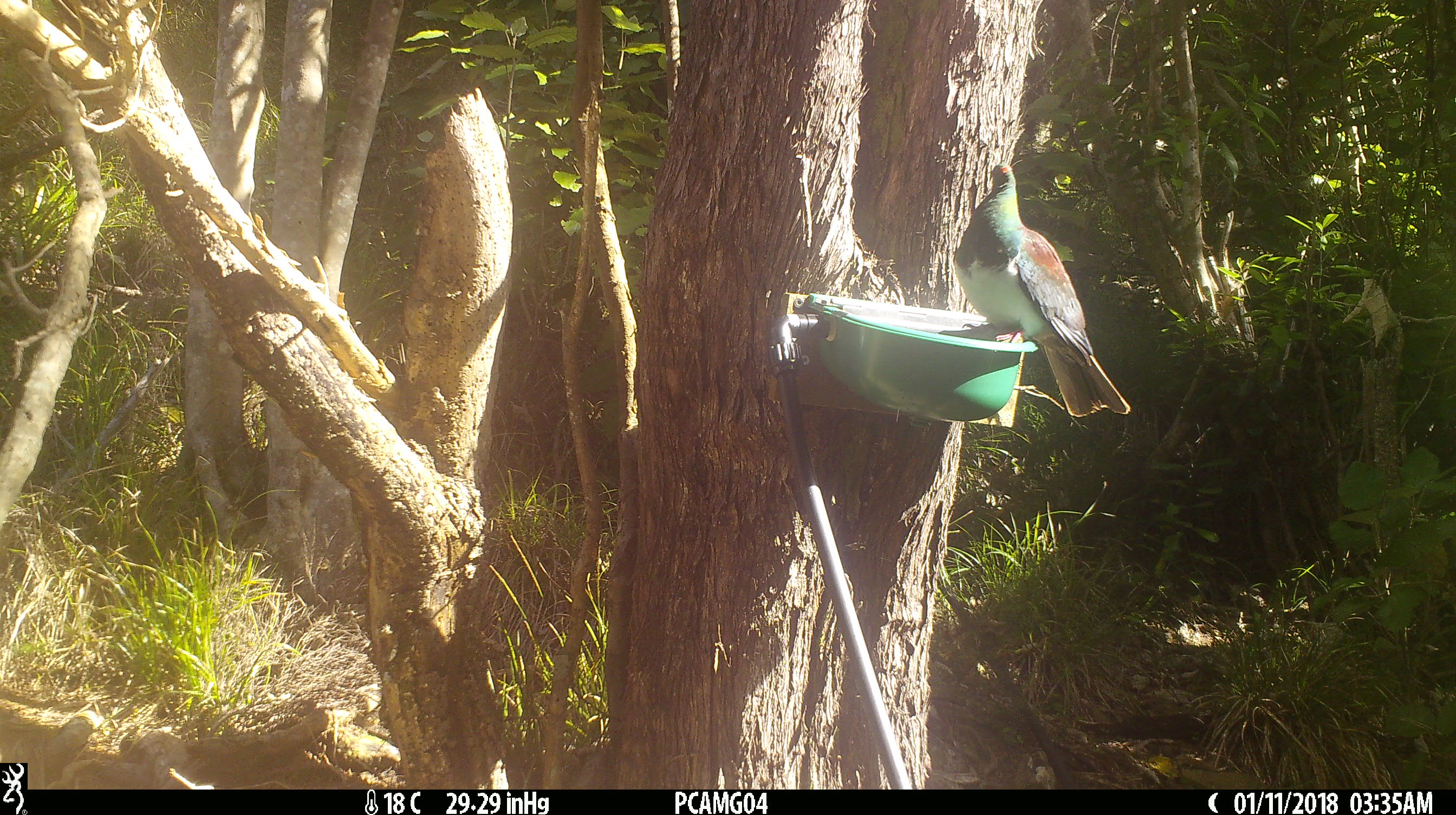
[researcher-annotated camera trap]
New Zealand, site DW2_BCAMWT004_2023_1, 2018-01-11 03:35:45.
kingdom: Animalia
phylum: Chordata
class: Aves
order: Columbiformes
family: Columbidae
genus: Hemiphaga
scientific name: Hemiphaga novaeseelandiae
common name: new zealand pigeon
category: kereru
Kereru (new zealand pigeon) (Hemiphaga novaeseelandiae).